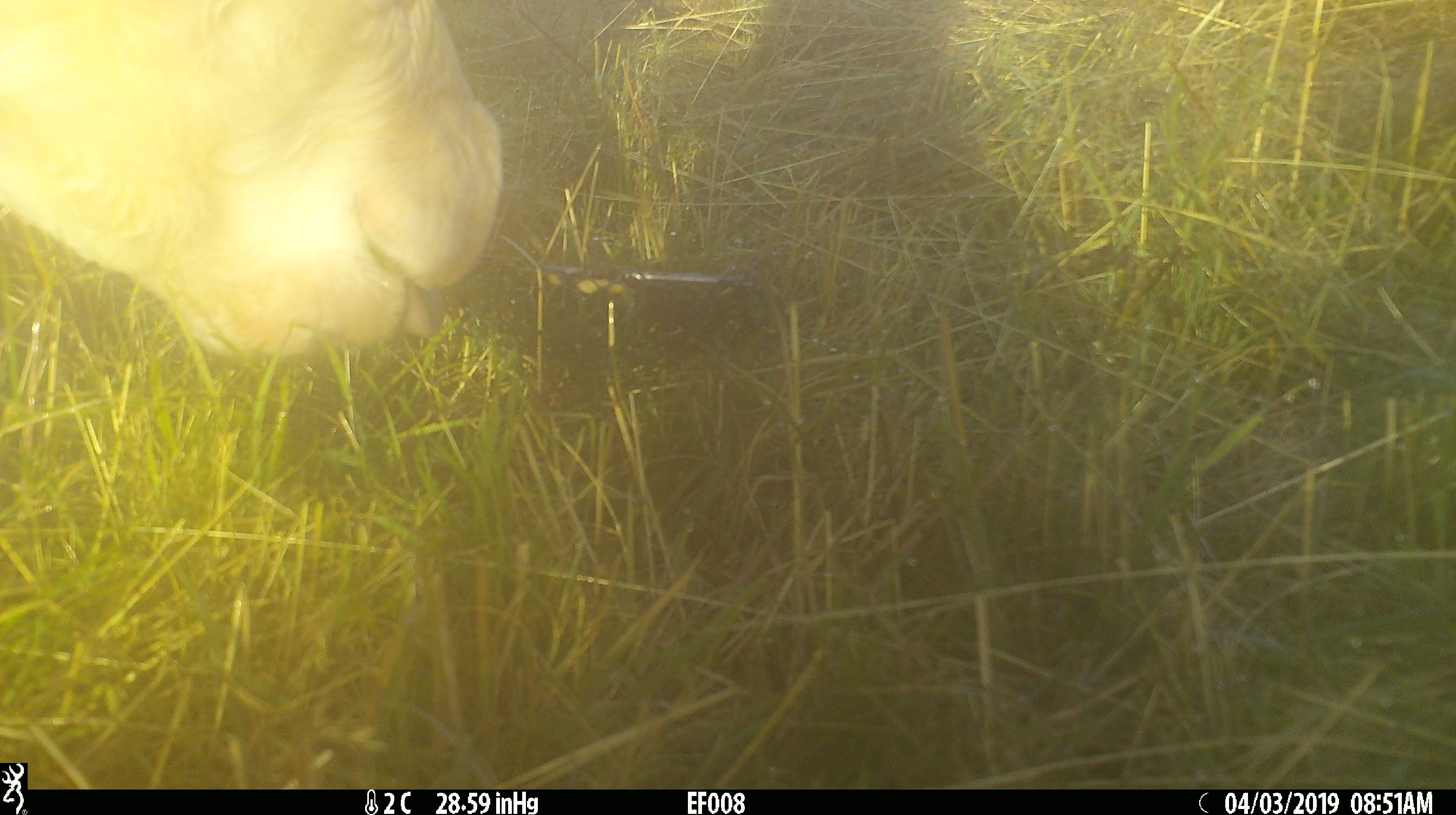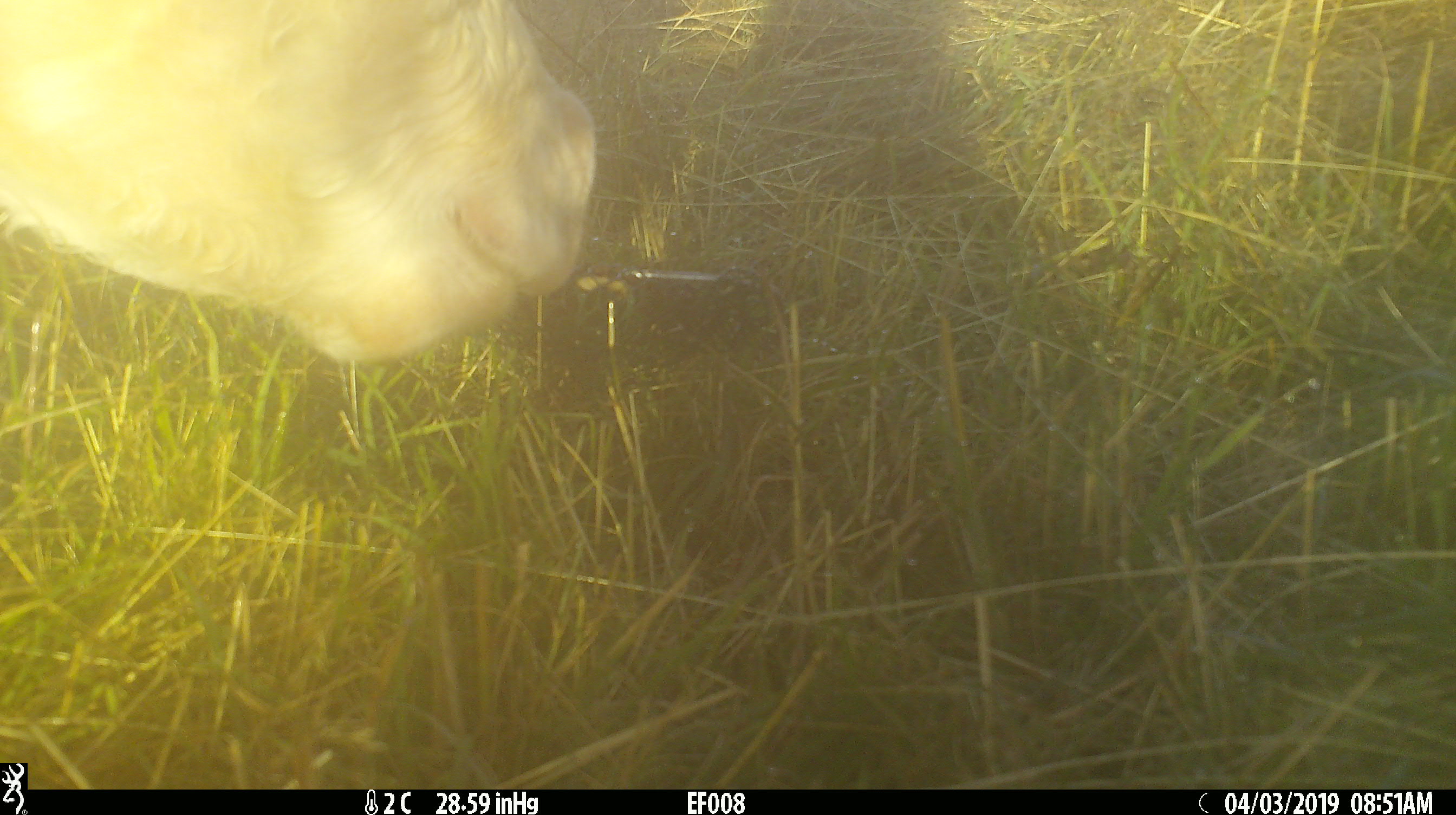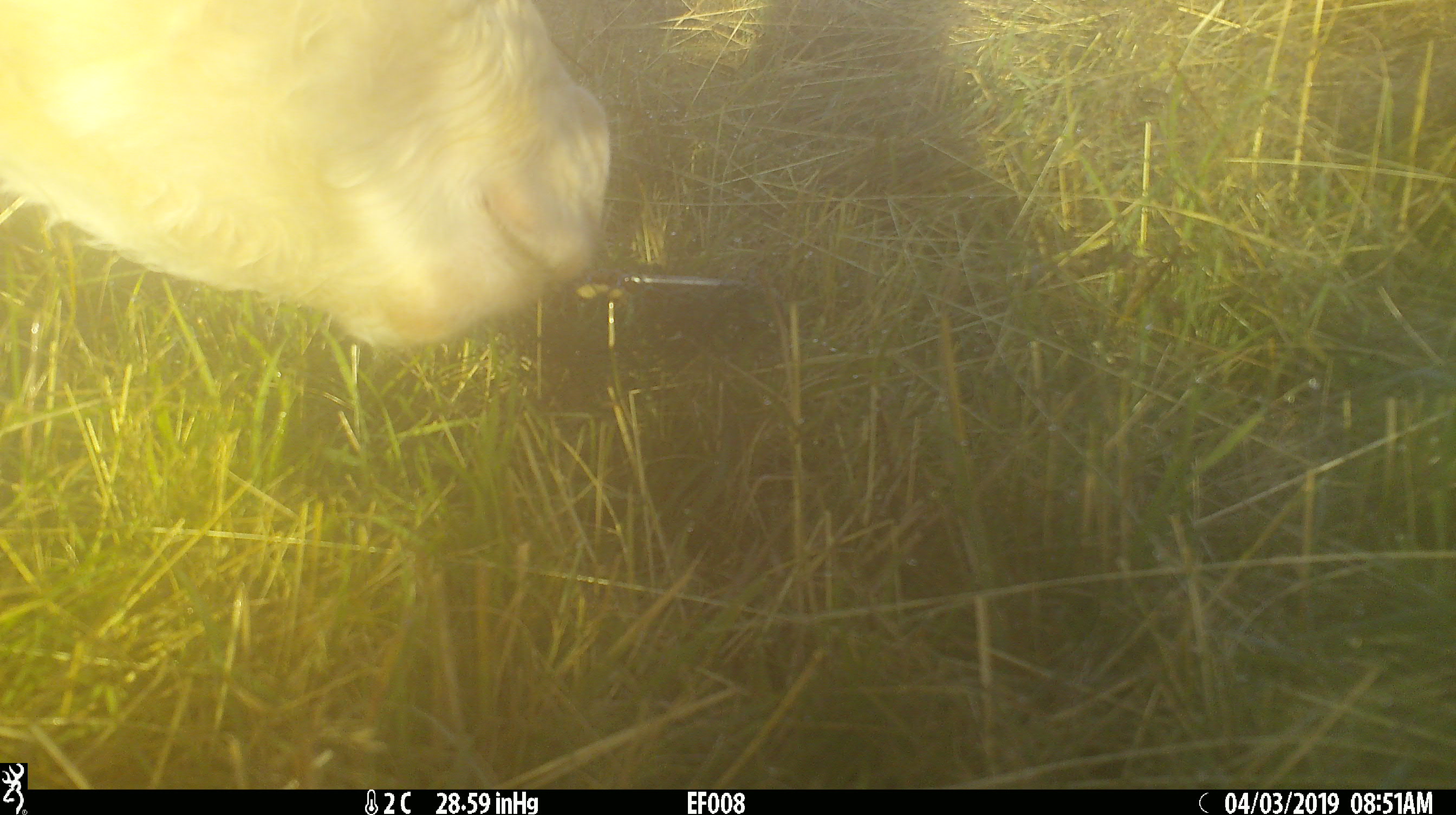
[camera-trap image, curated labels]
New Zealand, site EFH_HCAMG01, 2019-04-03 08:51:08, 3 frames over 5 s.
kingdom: Animalia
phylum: Chordata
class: Mammalia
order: Artiodactyla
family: Bovidae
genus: Bos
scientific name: Bos taurus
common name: domestic cow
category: cow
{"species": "cow (domestic cow) (Bos taurus)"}